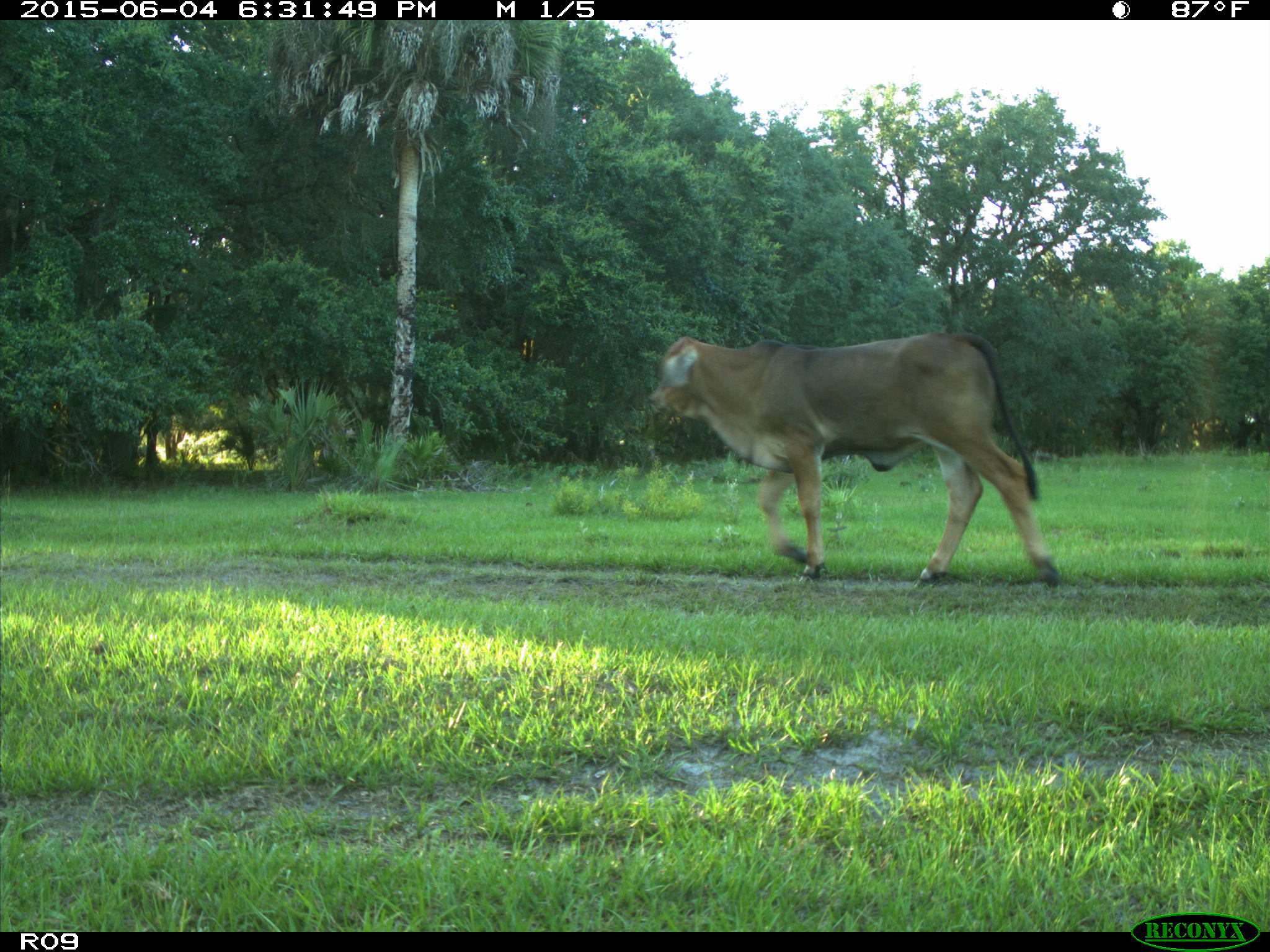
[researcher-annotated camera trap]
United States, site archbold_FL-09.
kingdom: Animalia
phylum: Chordata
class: Mammalia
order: Artiodactyla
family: Bovidae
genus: Bos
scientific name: Bos taurus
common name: domestic cow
Bos taurus (domestic cow).